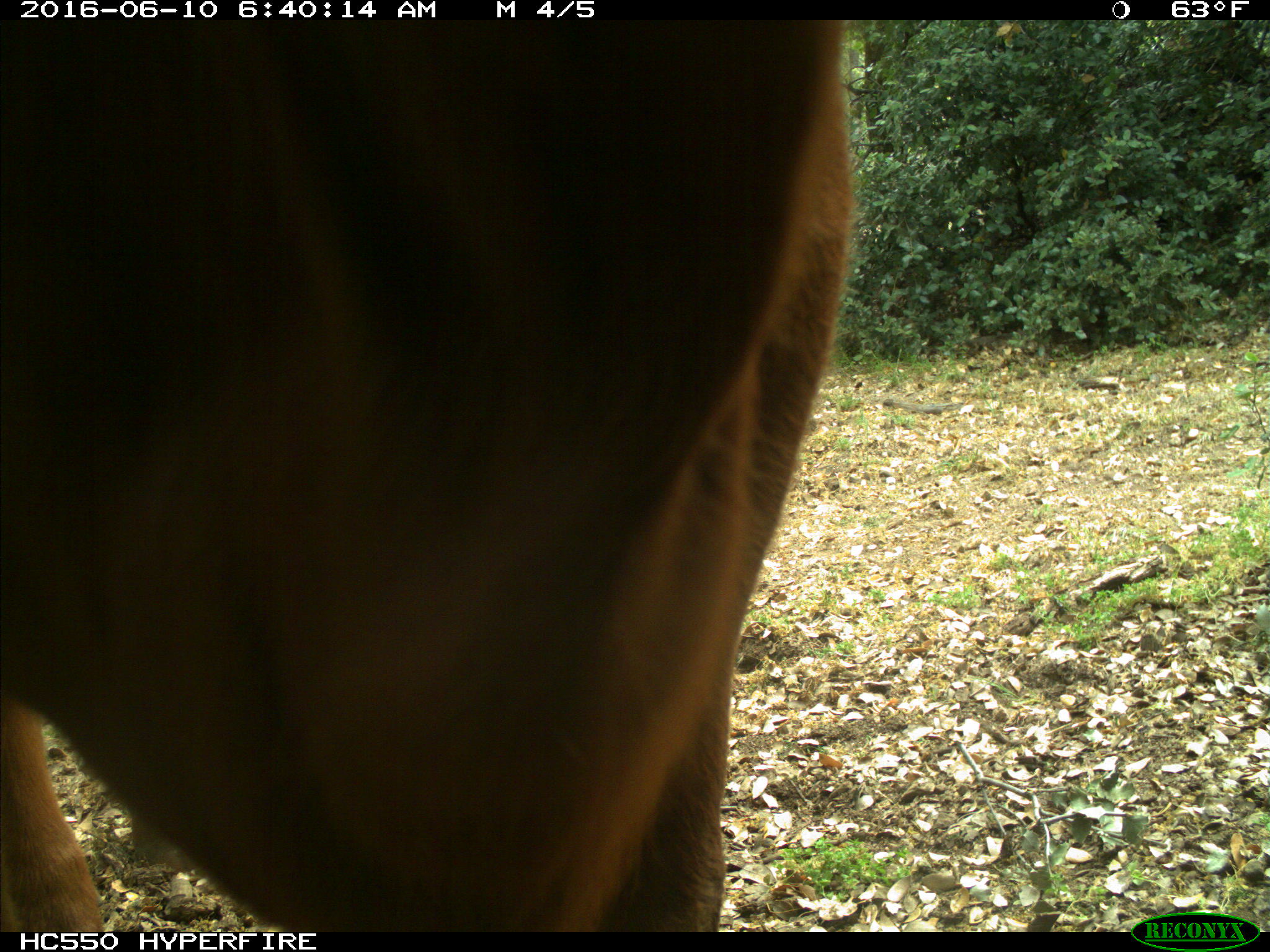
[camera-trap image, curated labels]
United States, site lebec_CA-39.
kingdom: Animalia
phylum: Chordata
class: Mammalia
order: Artiodactyla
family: Bovidae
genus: Bos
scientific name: Bos taurus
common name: domestic cow